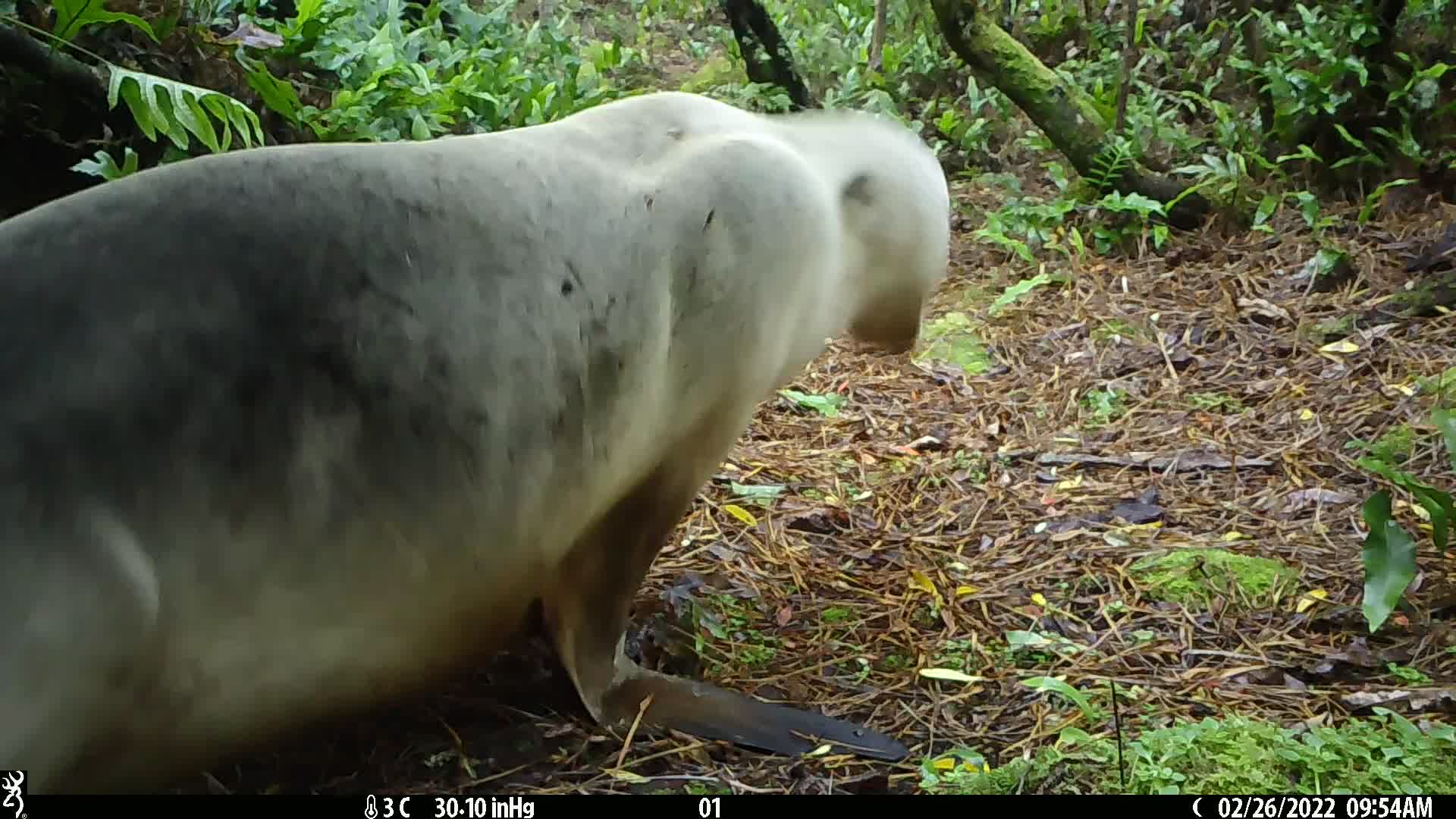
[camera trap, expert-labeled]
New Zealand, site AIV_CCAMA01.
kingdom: Animalia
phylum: Chordata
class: Mammalia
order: Carnivora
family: Otariidae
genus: Phocarctos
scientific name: Phocarctos hookeri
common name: new zealand sea lion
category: sealion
Sealion (new zealand sea lion) (Phocarctos hookeri).